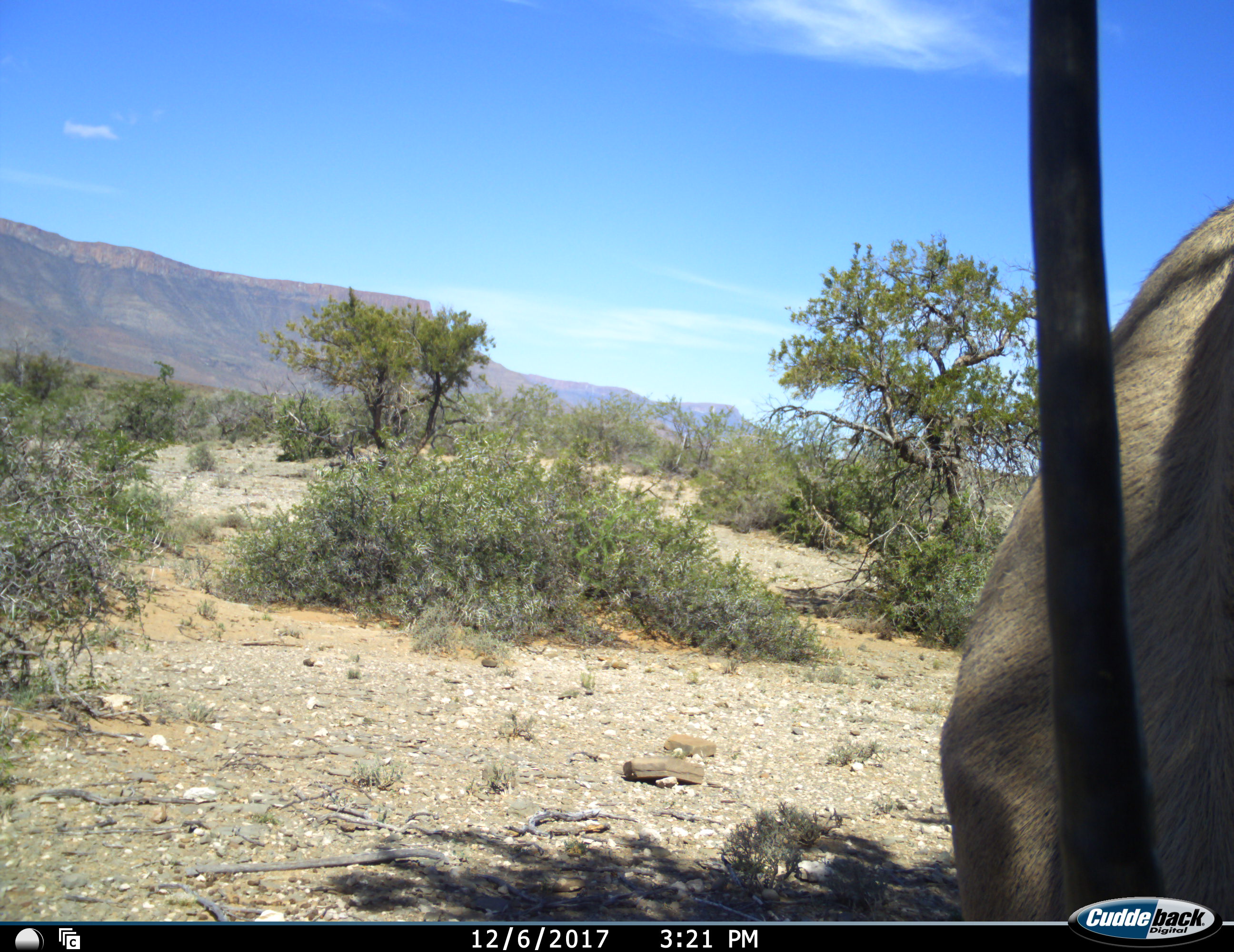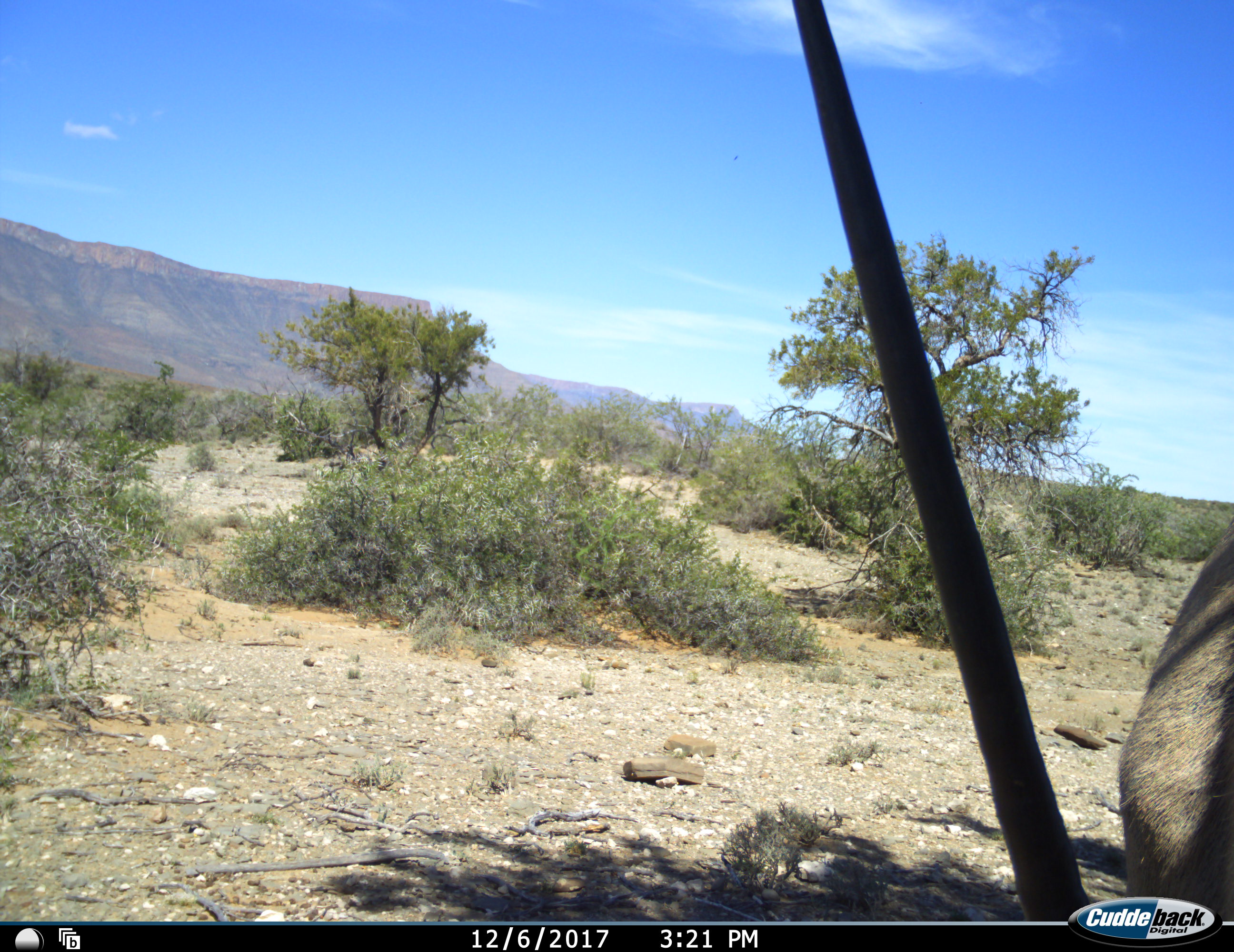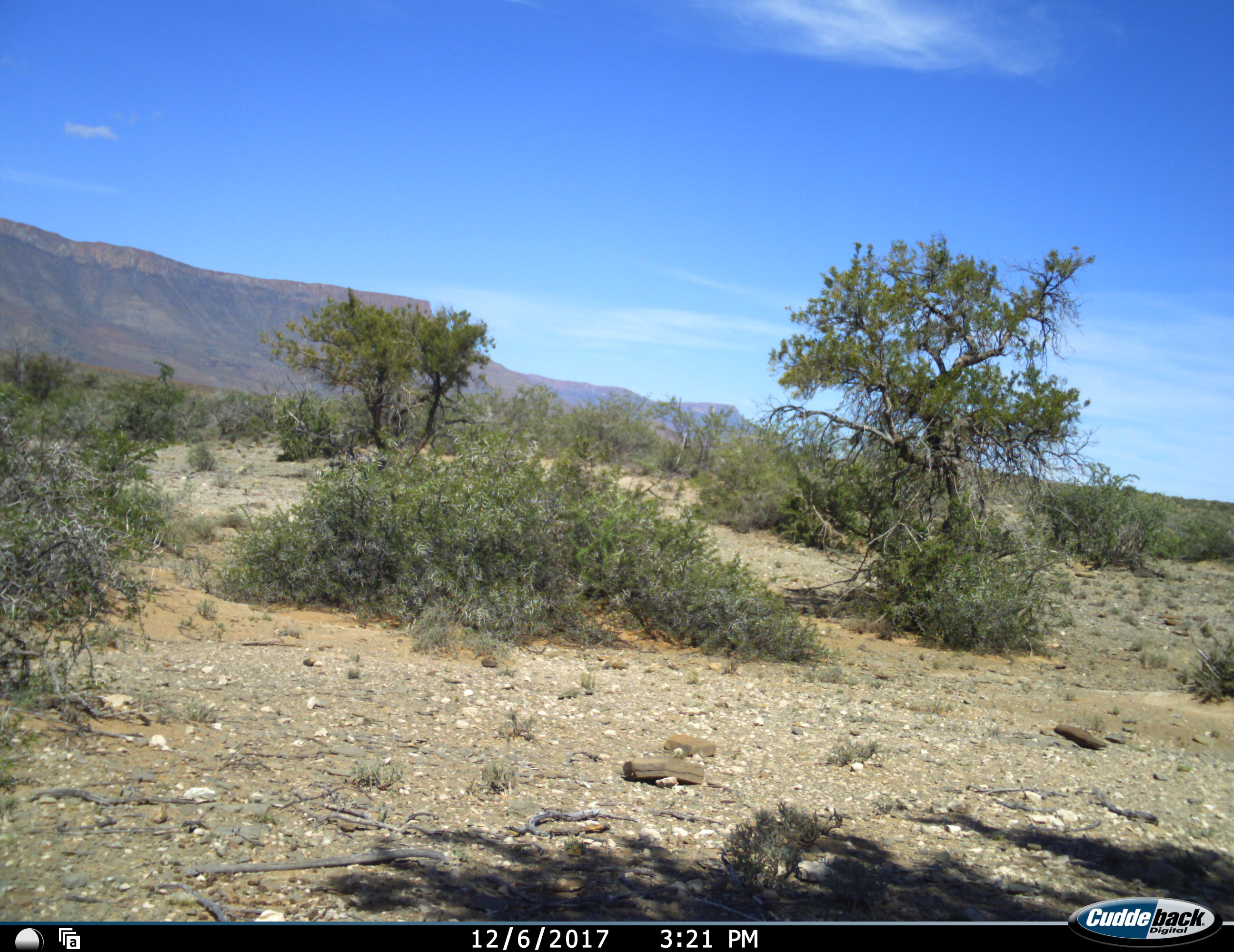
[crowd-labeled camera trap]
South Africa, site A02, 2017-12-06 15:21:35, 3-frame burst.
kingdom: Animalia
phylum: Chordata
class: Mammalia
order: Artiodactyla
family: Bovidae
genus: Oryx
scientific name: Oryx gazella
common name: gemsbok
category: gemsbokoryx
Gemsbokoryx (gemsbok) (Oryx gazella), count 1. Behavior (volunteer vote fractions): standing 29%, resting 0%, moving 71%, interacting 0%. Young present (vote fraction): 0%. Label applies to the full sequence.